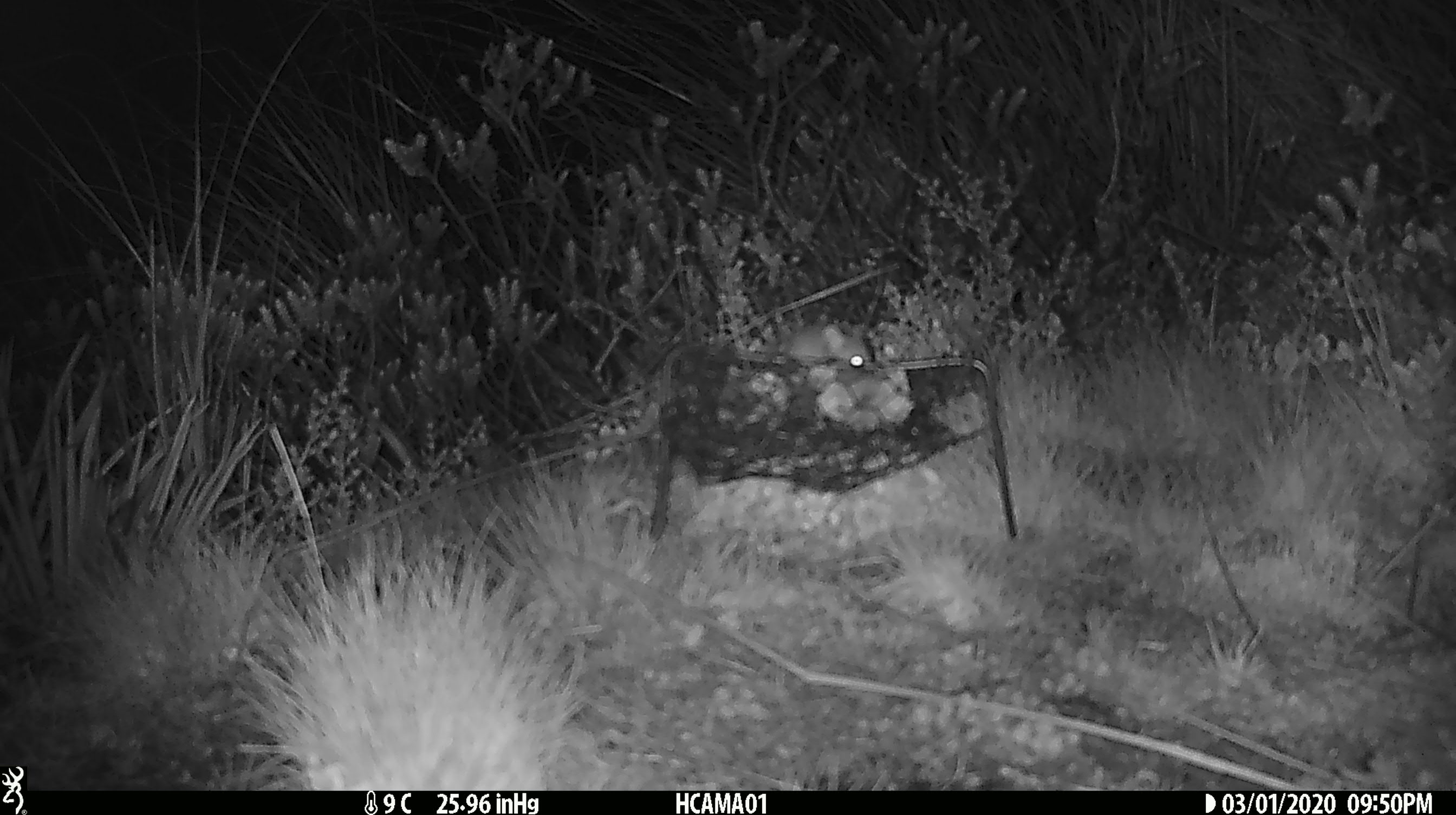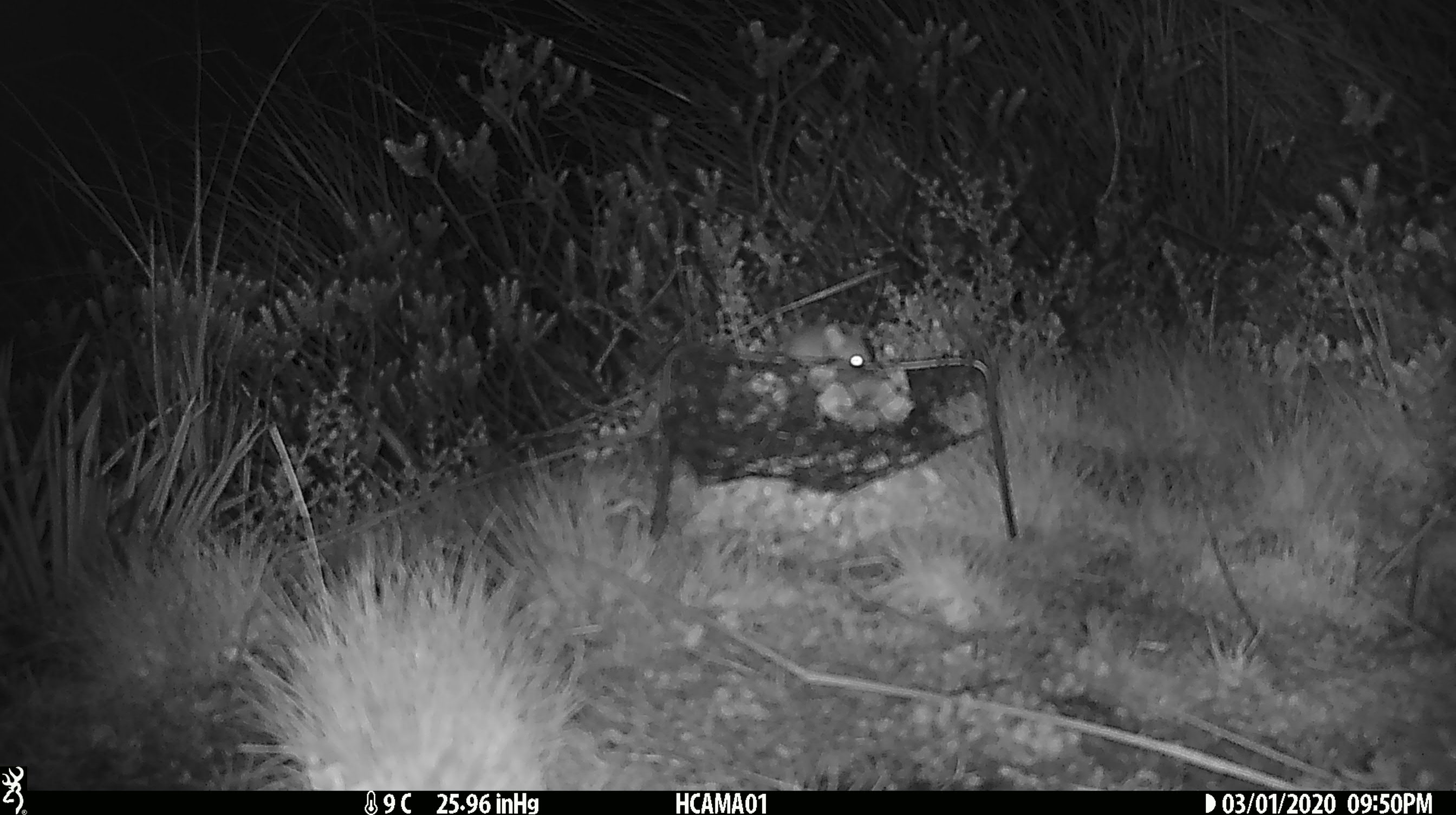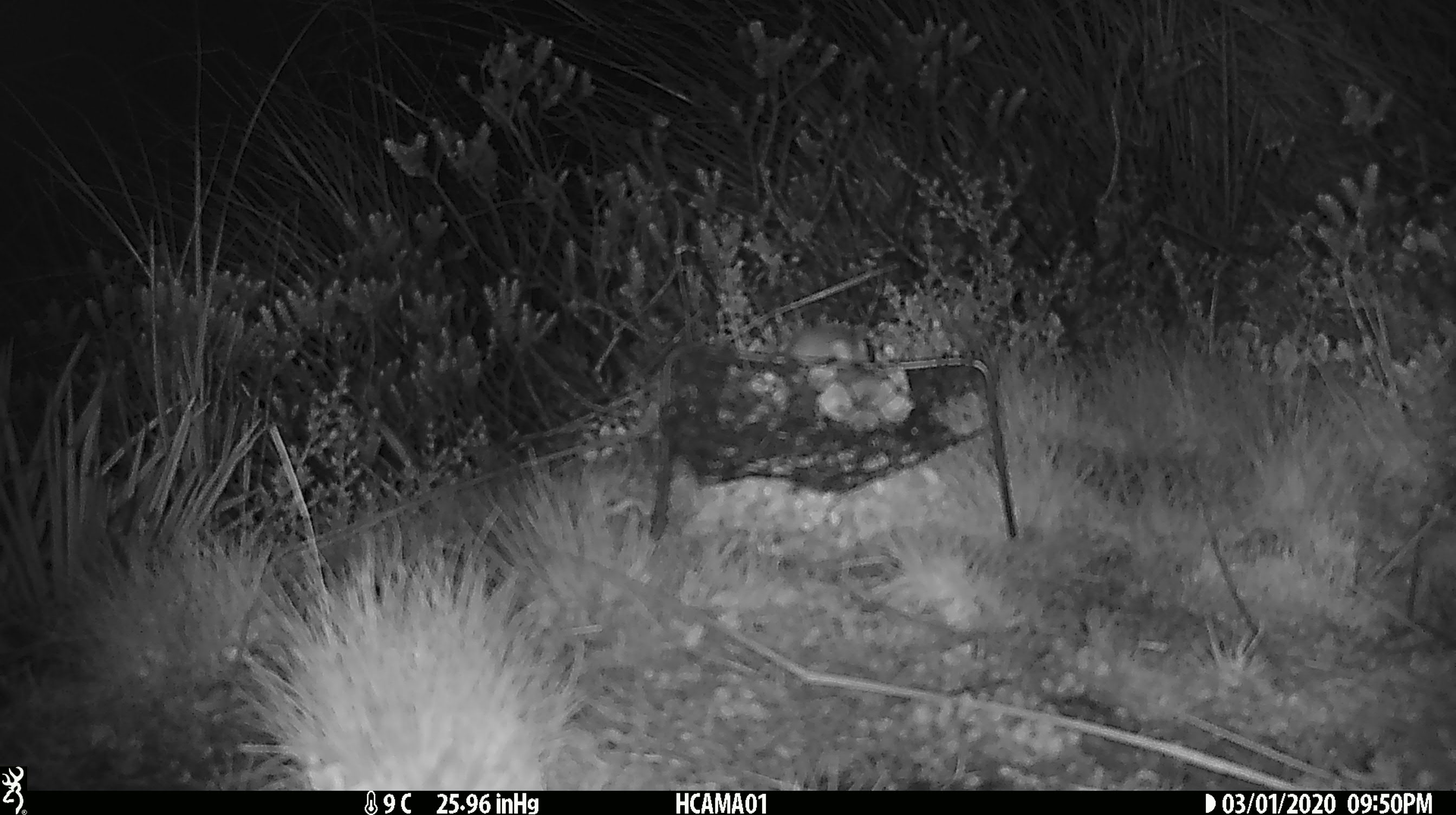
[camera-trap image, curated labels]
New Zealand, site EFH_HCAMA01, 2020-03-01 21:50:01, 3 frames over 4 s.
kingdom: Animalia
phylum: Chordata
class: Mammalia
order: Rodentia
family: Muridae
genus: Mus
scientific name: Mus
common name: mouse